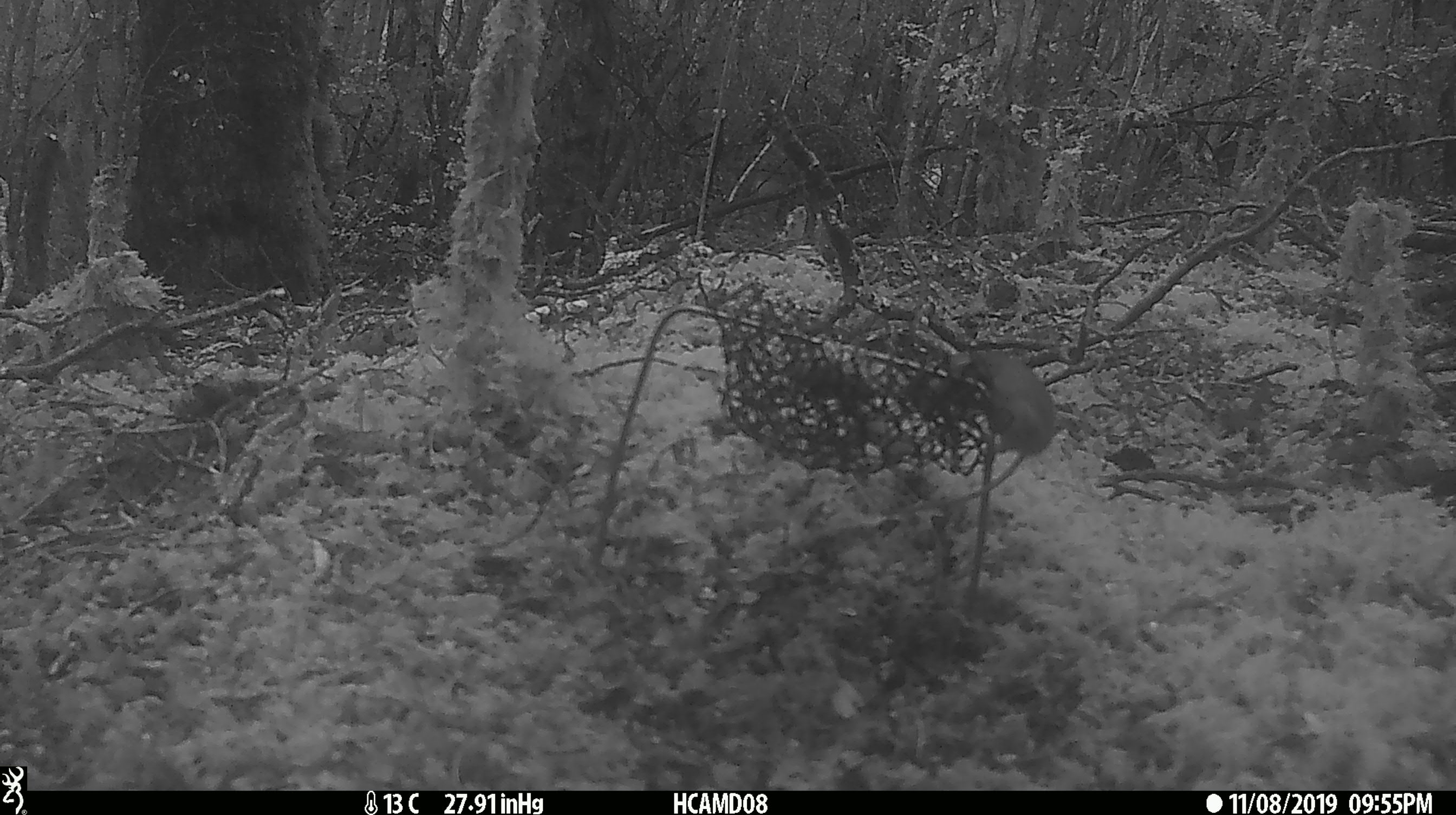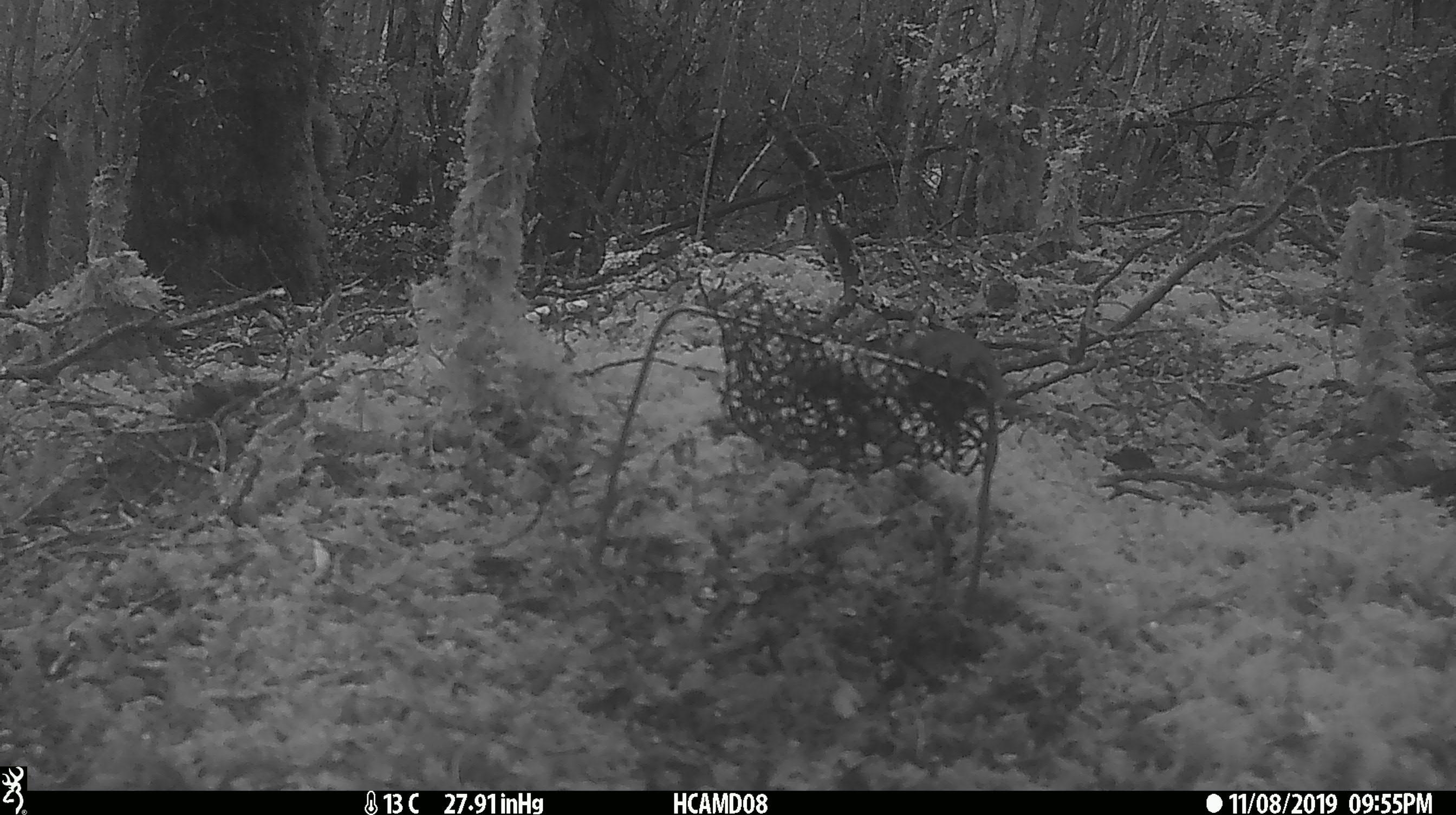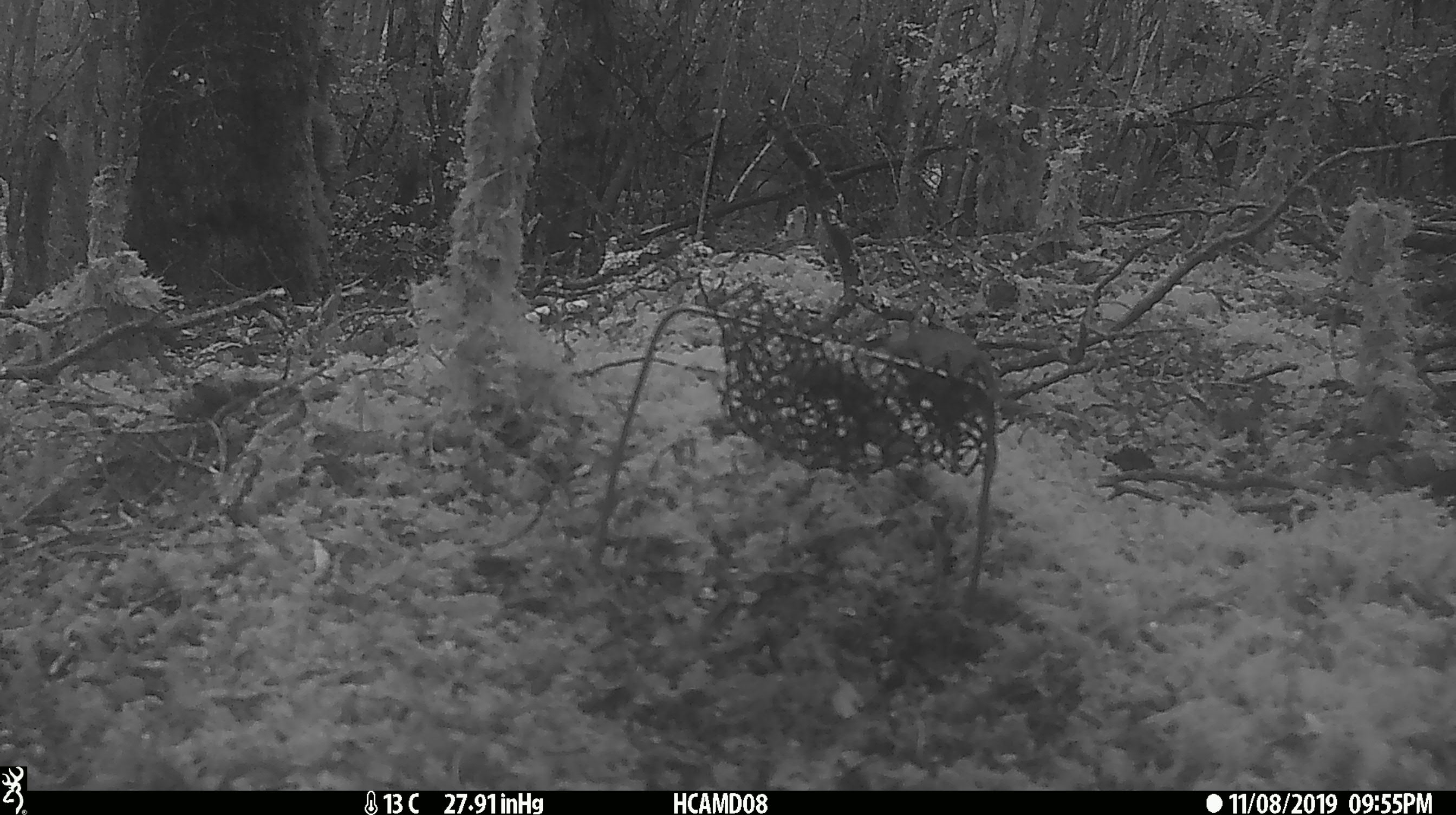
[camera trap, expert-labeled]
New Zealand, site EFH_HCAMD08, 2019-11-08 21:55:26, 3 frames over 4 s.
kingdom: Animalia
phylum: Chordata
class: Mammalia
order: Rodentia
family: Muridae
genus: Mus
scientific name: Mus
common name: mouse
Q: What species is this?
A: Mouse (Mus).